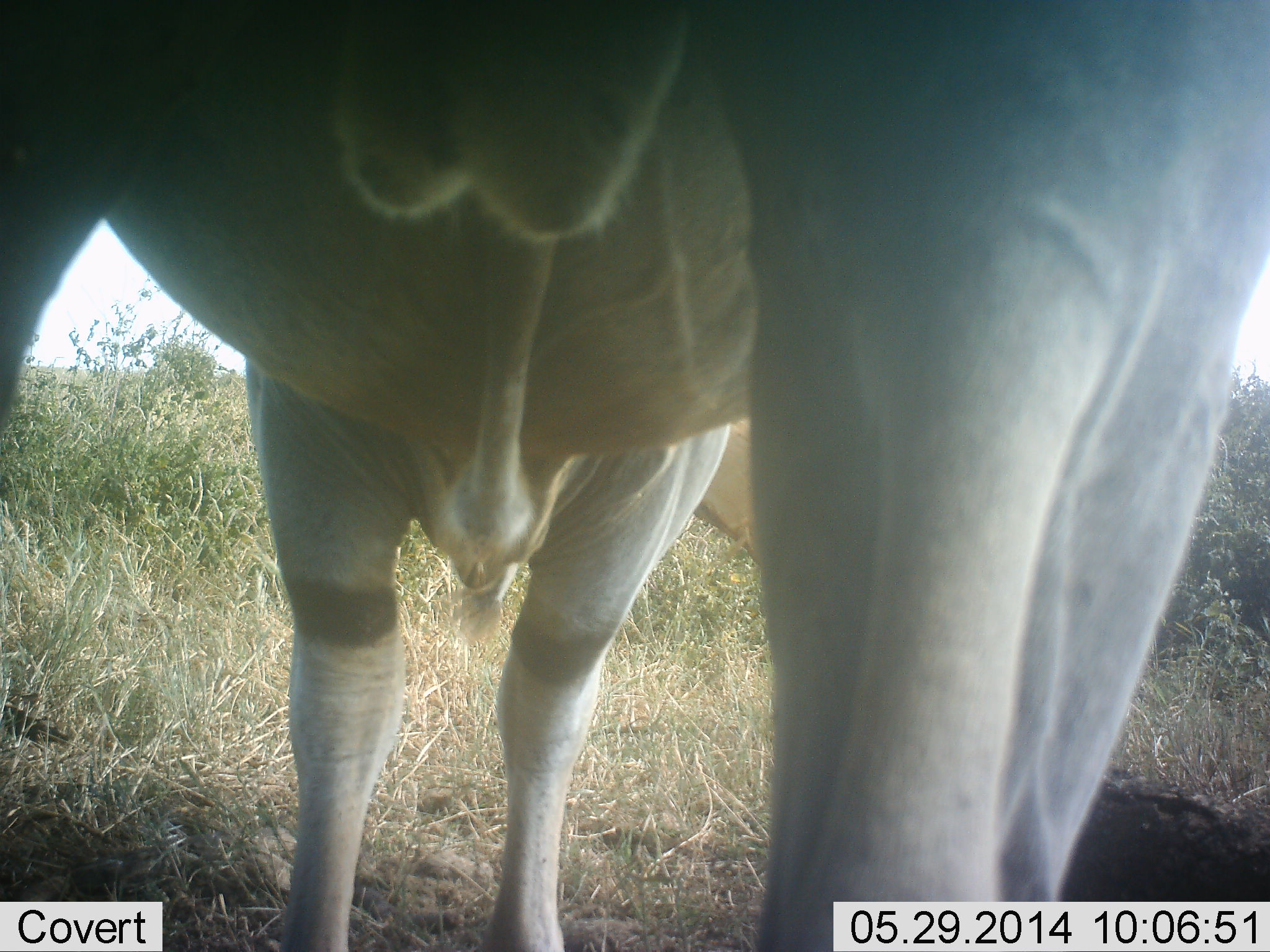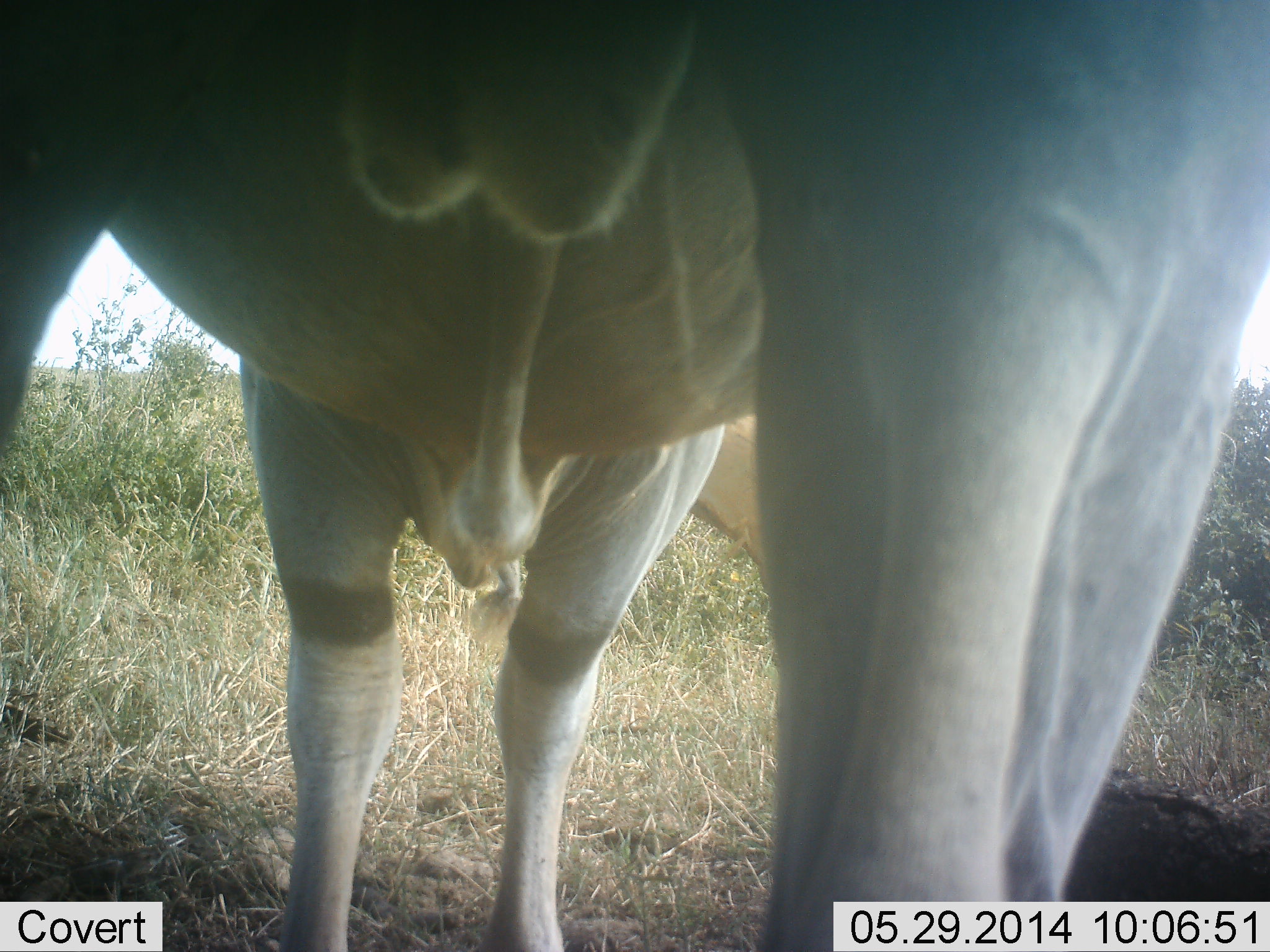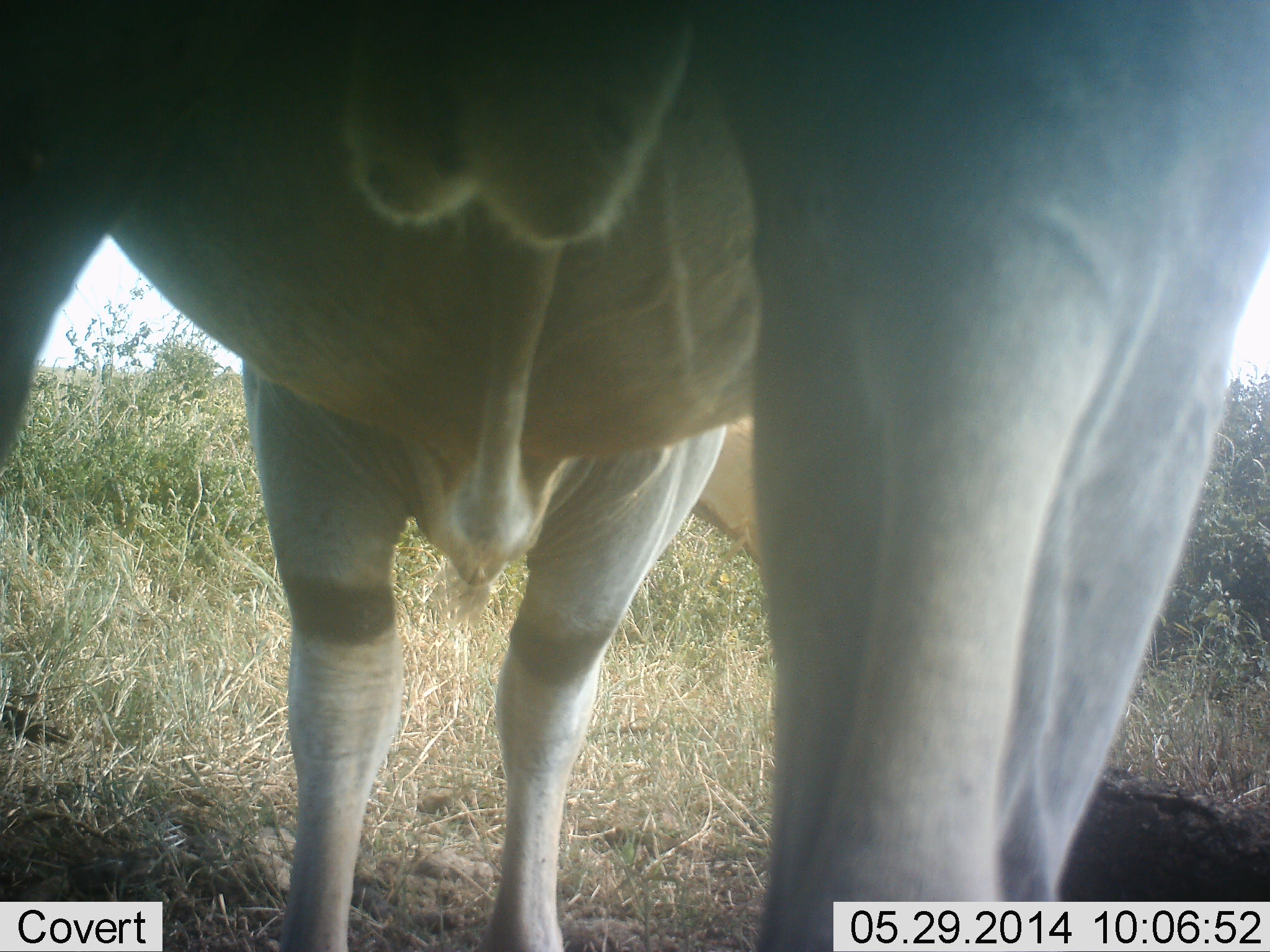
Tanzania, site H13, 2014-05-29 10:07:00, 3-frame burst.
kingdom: Animalia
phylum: Chordata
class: Mammalia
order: Artiodactyla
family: Bovidae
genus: Tragelaphus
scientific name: Tragelaphus oryx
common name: eland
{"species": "eland (Tragelaphus oryx)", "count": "1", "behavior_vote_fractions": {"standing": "100%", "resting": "0%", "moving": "0%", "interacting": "0%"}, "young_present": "0%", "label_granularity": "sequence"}